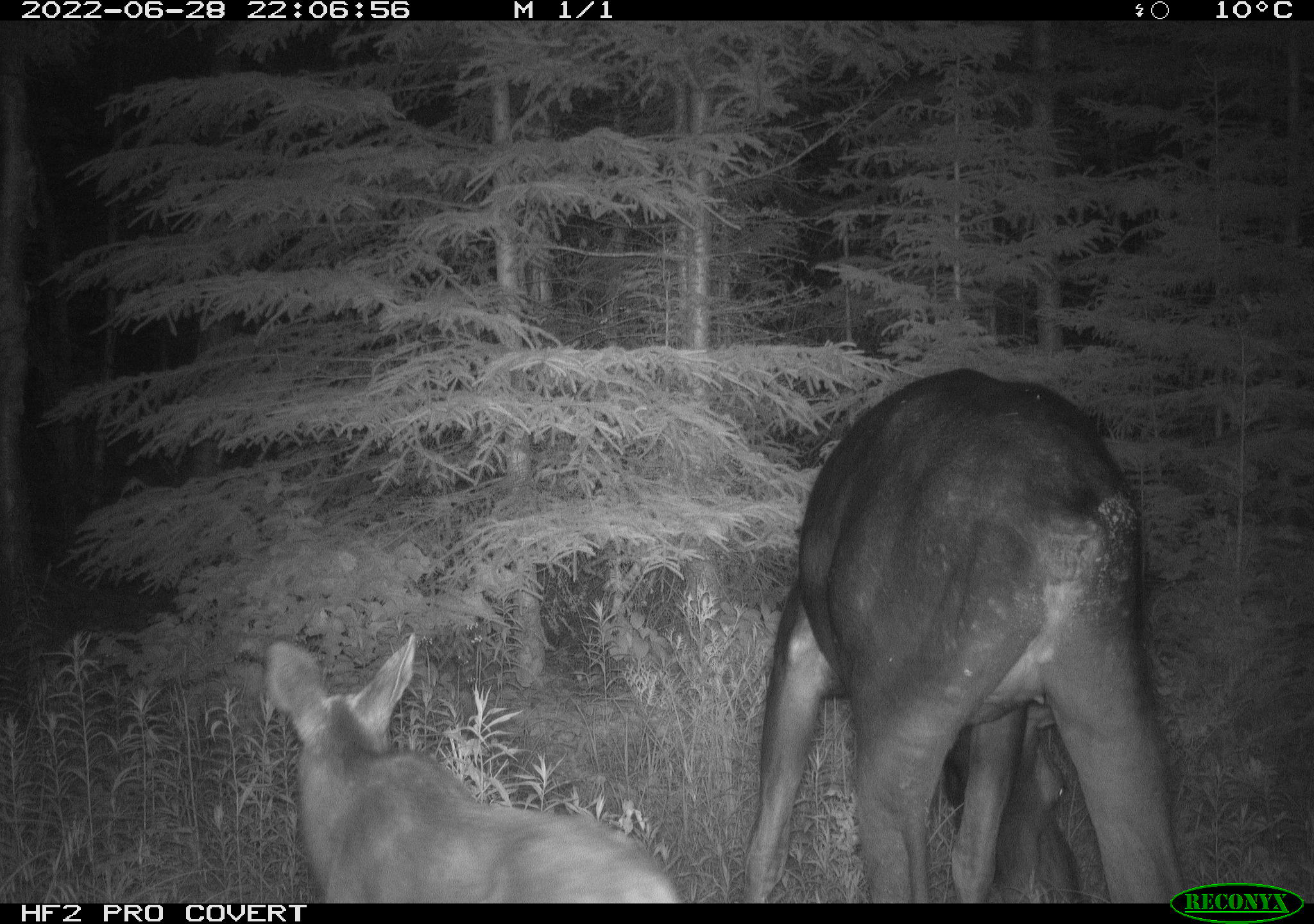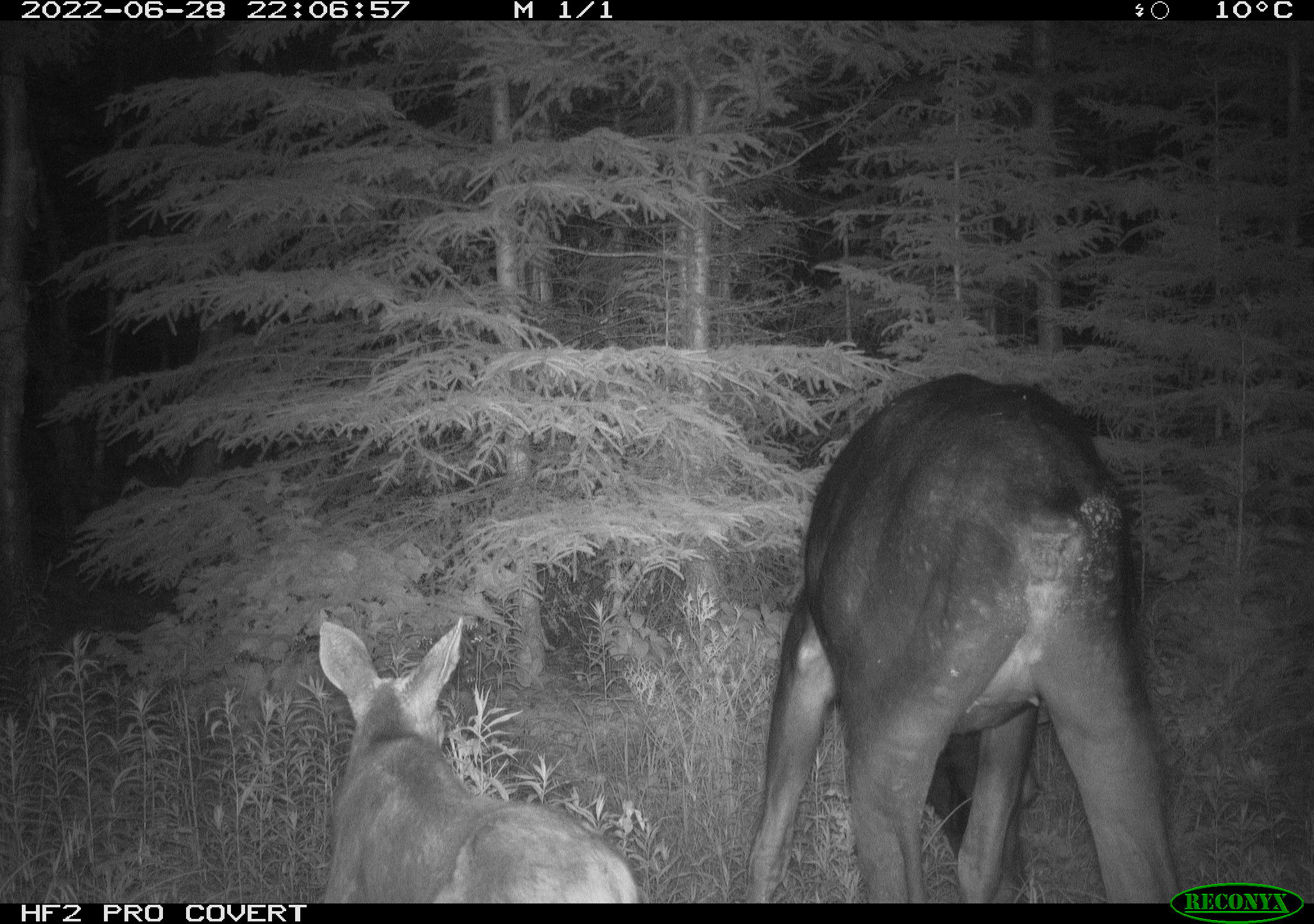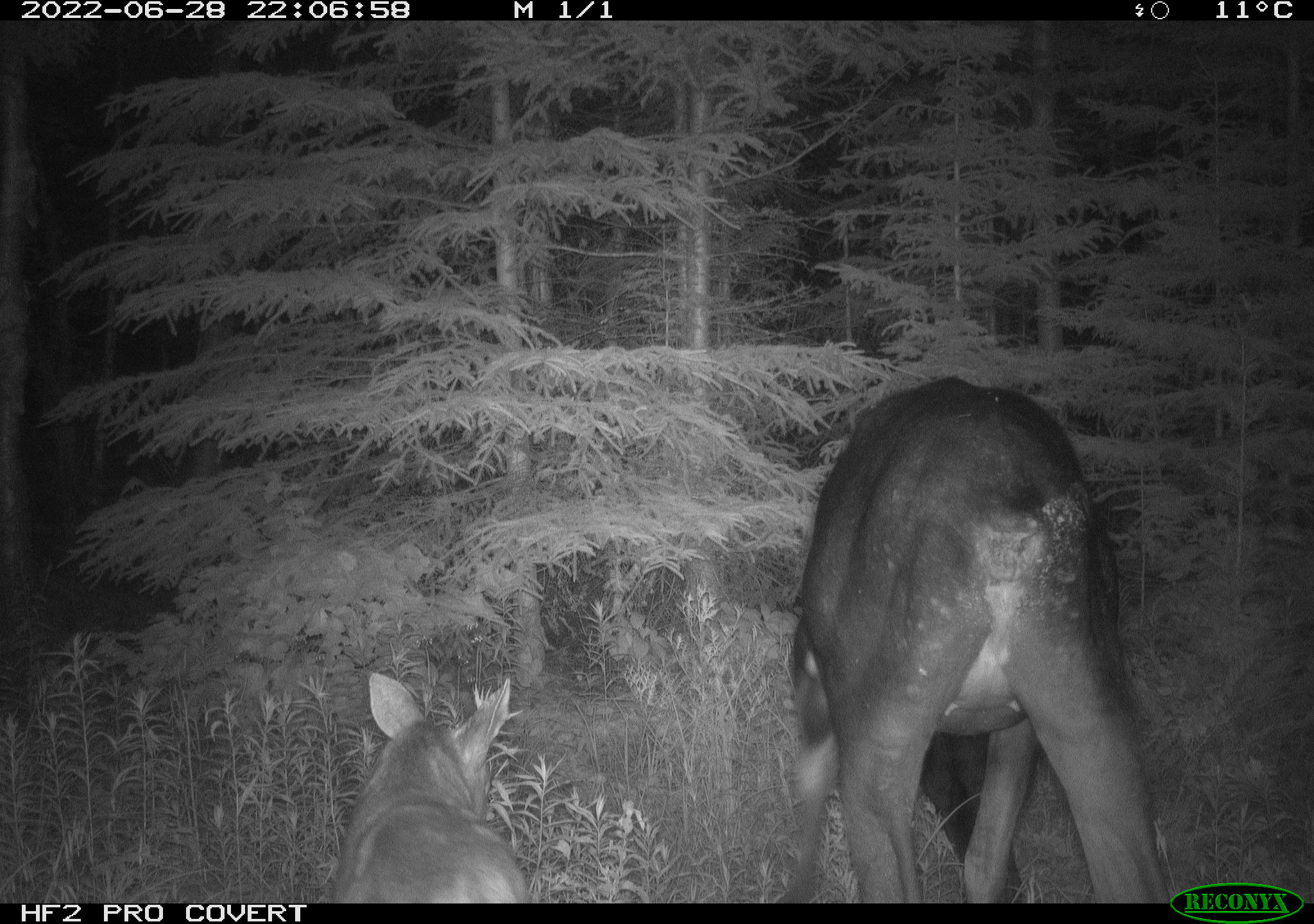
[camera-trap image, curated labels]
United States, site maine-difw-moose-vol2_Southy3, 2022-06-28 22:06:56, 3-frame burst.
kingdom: Animalia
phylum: Chordata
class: Mammalia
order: Artiodactyla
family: Cervidae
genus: Alces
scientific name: Alces alces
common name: moose